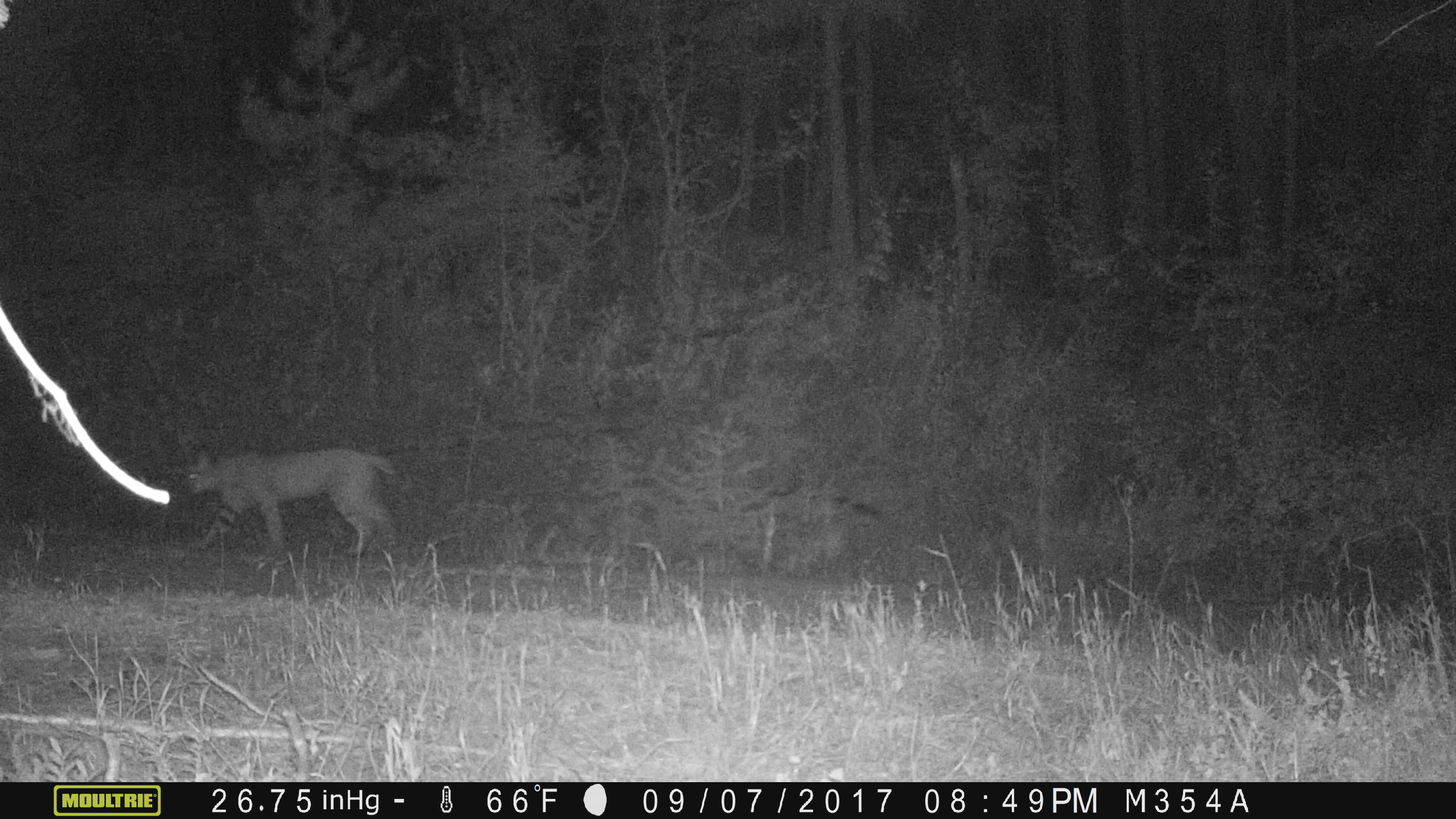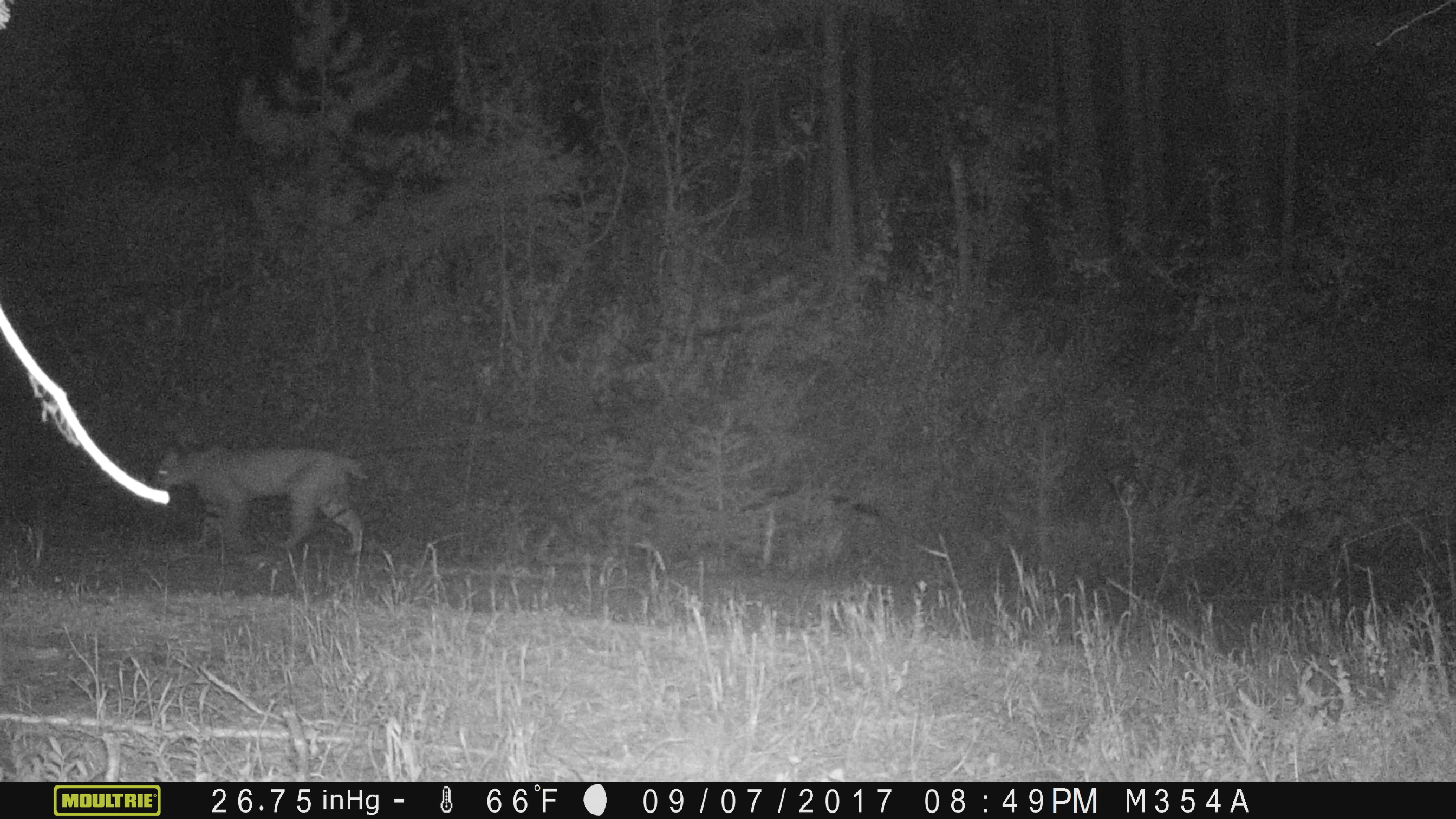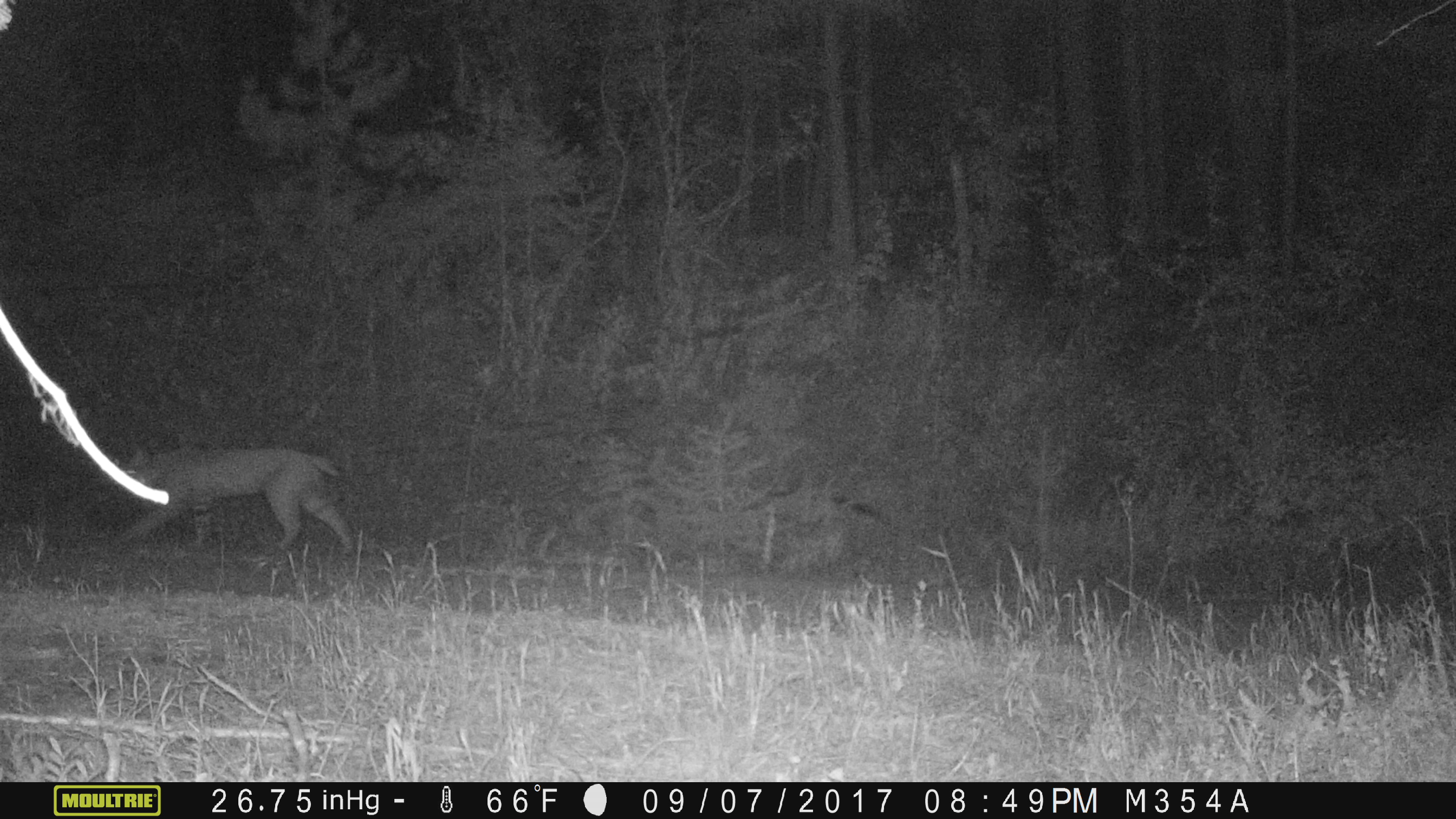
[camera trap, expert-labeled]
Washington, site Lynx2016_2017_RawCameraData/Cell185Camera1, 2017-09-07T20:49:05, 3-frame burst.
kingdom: Animalia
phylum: Chordata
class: Mammalia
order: Carnivora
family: Felidae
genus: Lynx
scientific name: Lynx rufus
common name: bobcat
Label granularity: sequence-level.